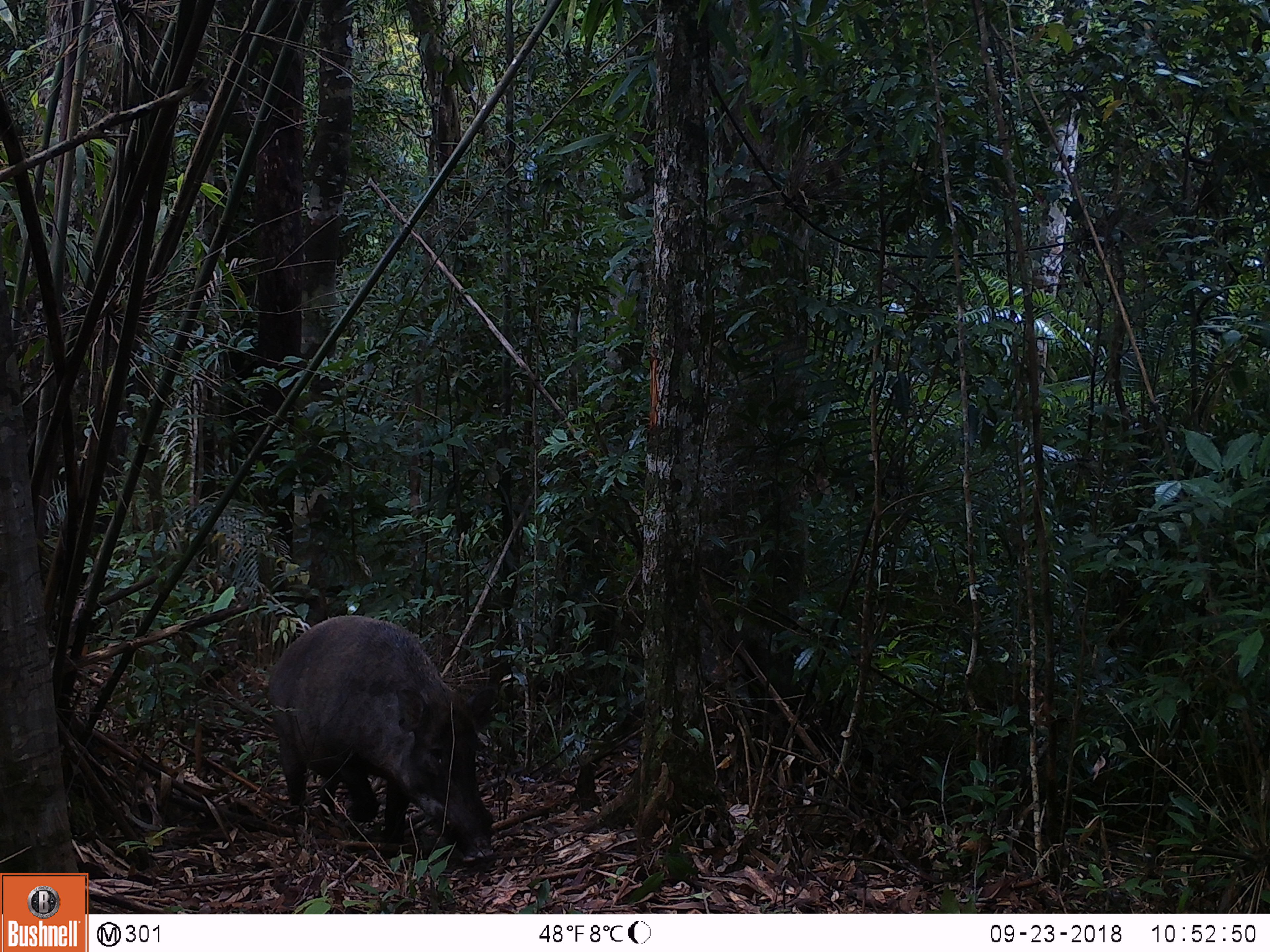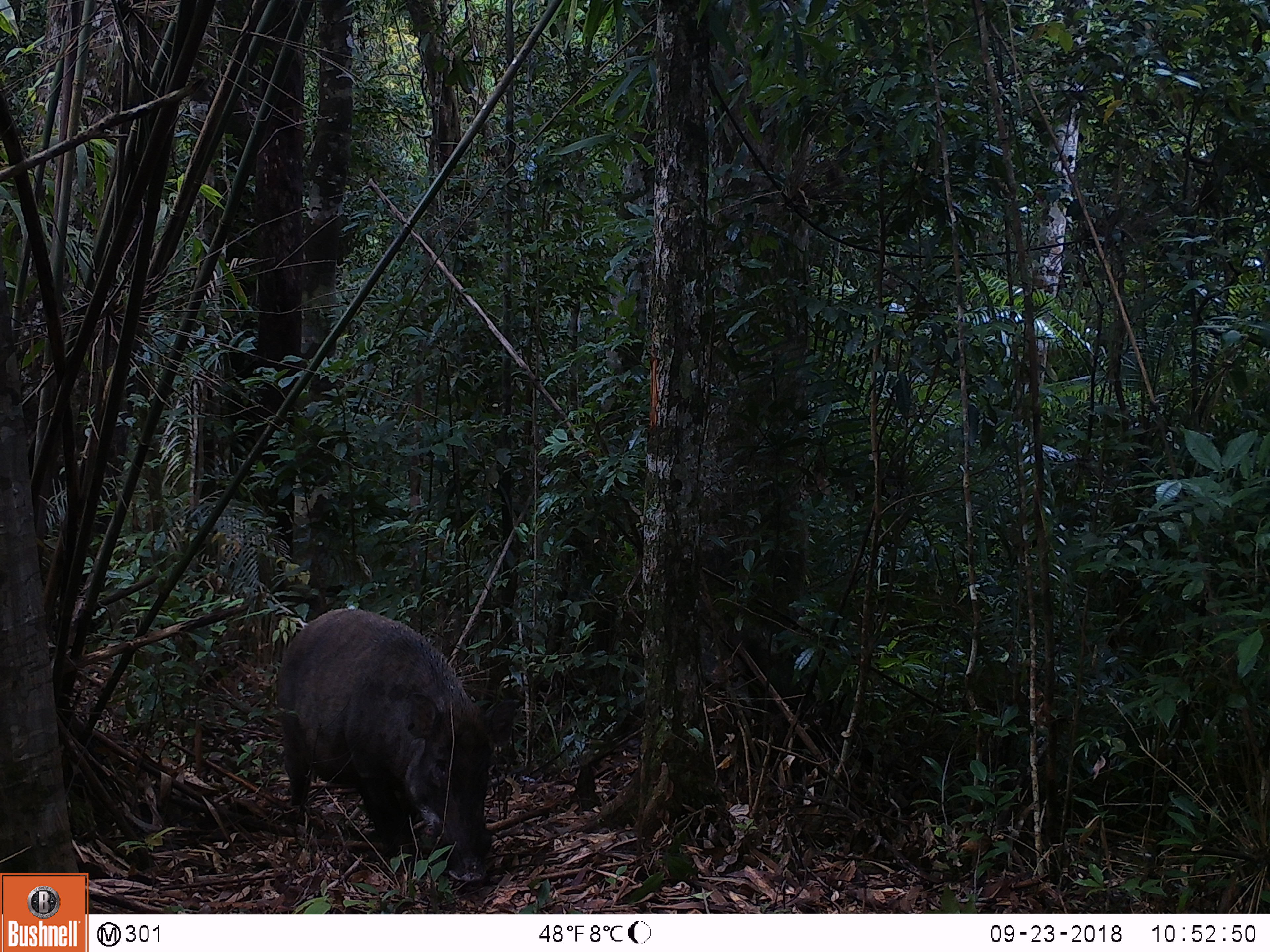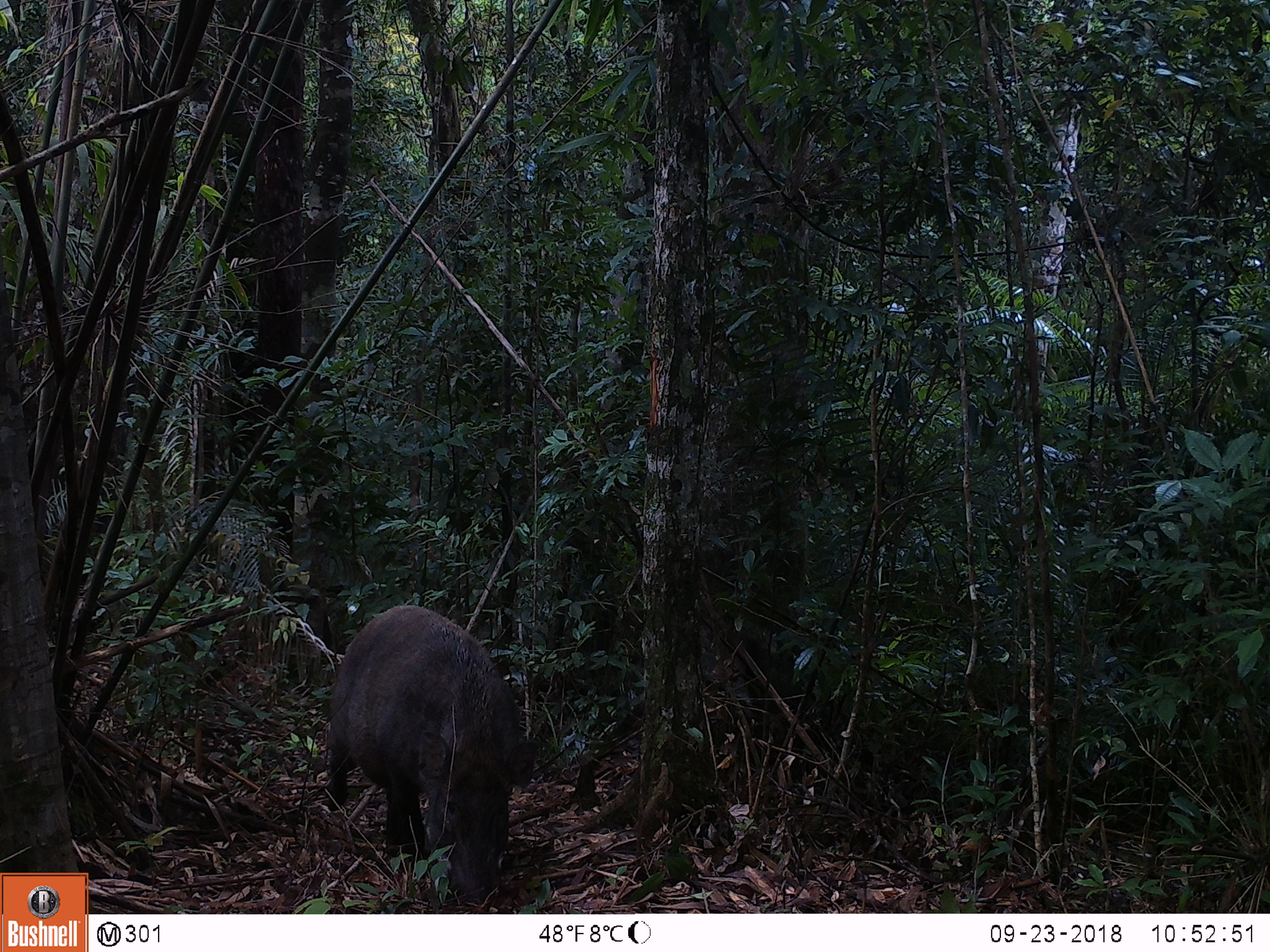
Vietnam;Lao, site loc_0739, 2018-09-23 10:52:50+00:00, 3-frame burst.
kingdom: Animalia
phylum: Chordata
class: Mammalia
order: Artiodactyla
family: Suidae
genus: Sus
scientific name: Sus scrofa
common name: eurasian wild pig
Eurasian wild pig (Sus scrofa). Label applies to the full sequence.